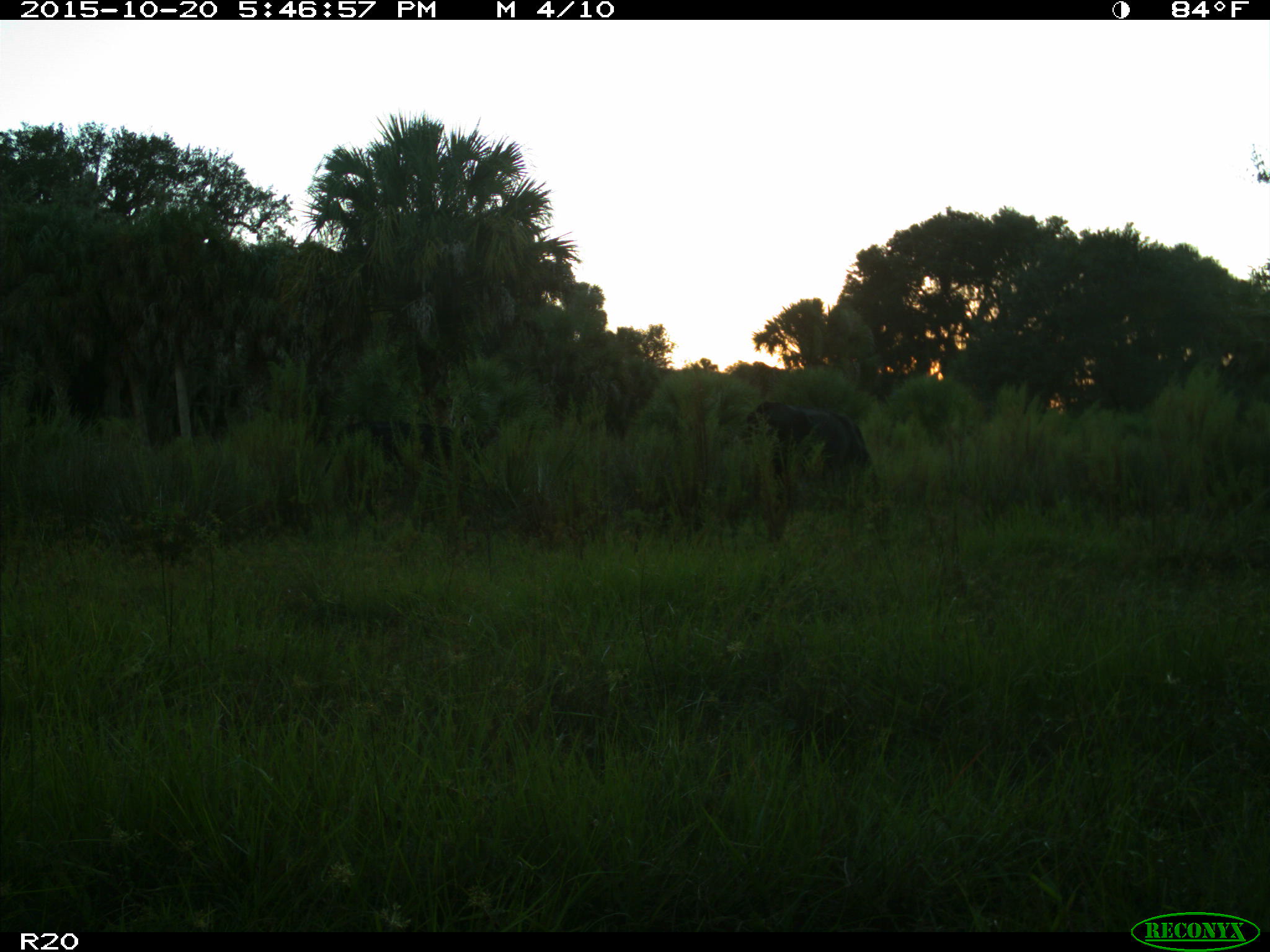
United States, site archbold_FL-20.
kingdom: Animalia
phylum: Chordata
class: Mammalia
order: Artiodactyla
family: Bovidae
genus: Bos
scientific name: Bos taurus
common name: domestic cow